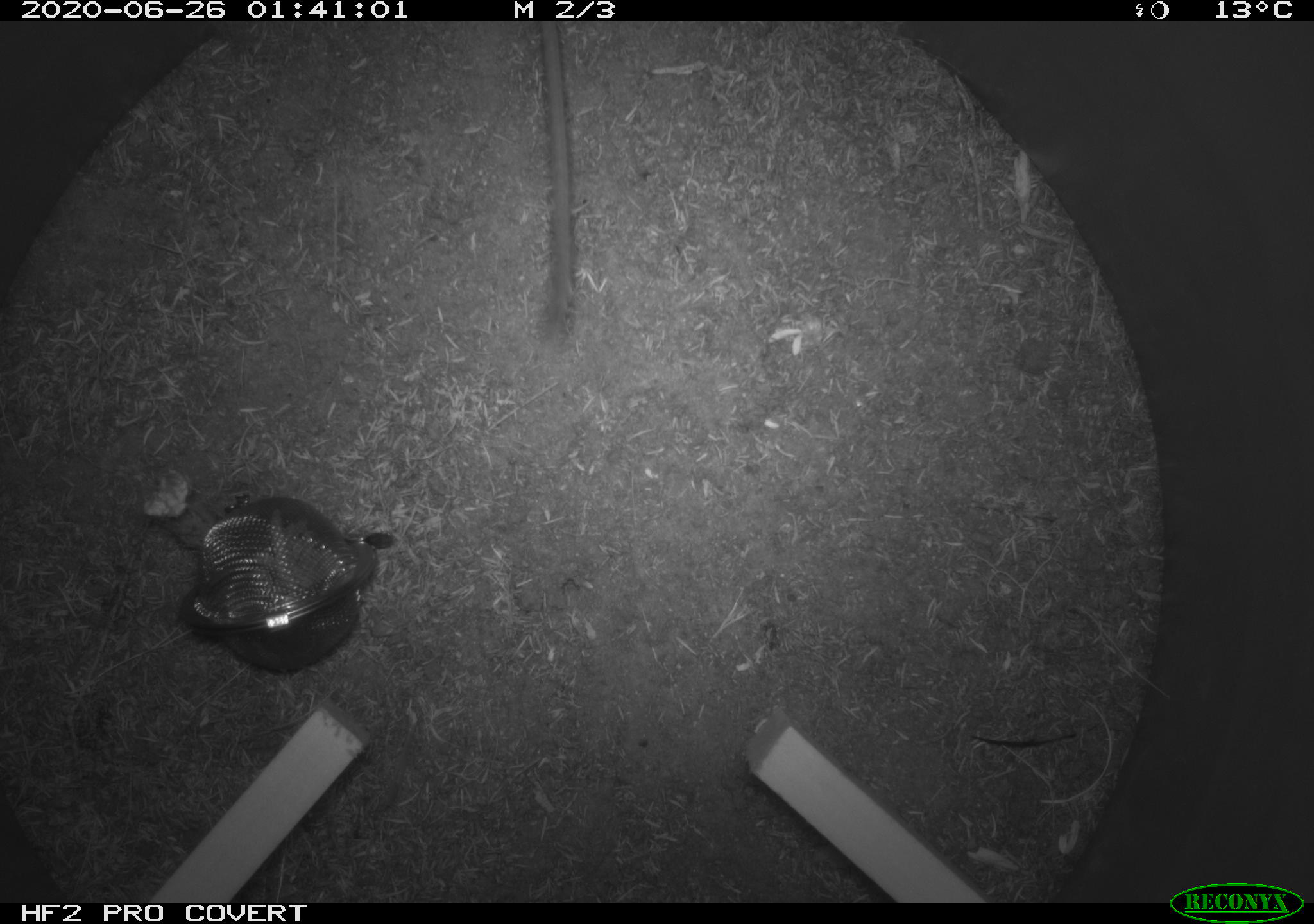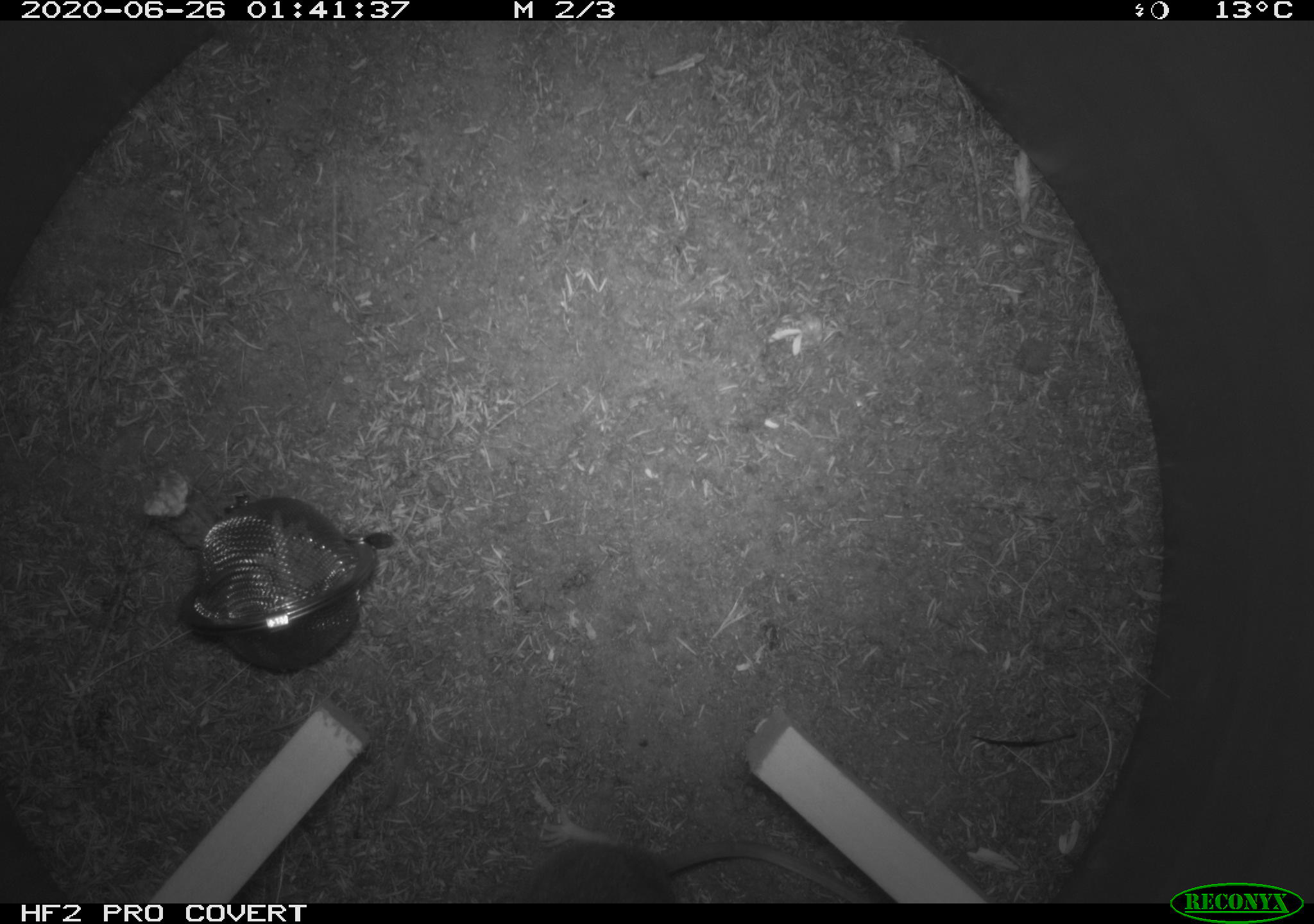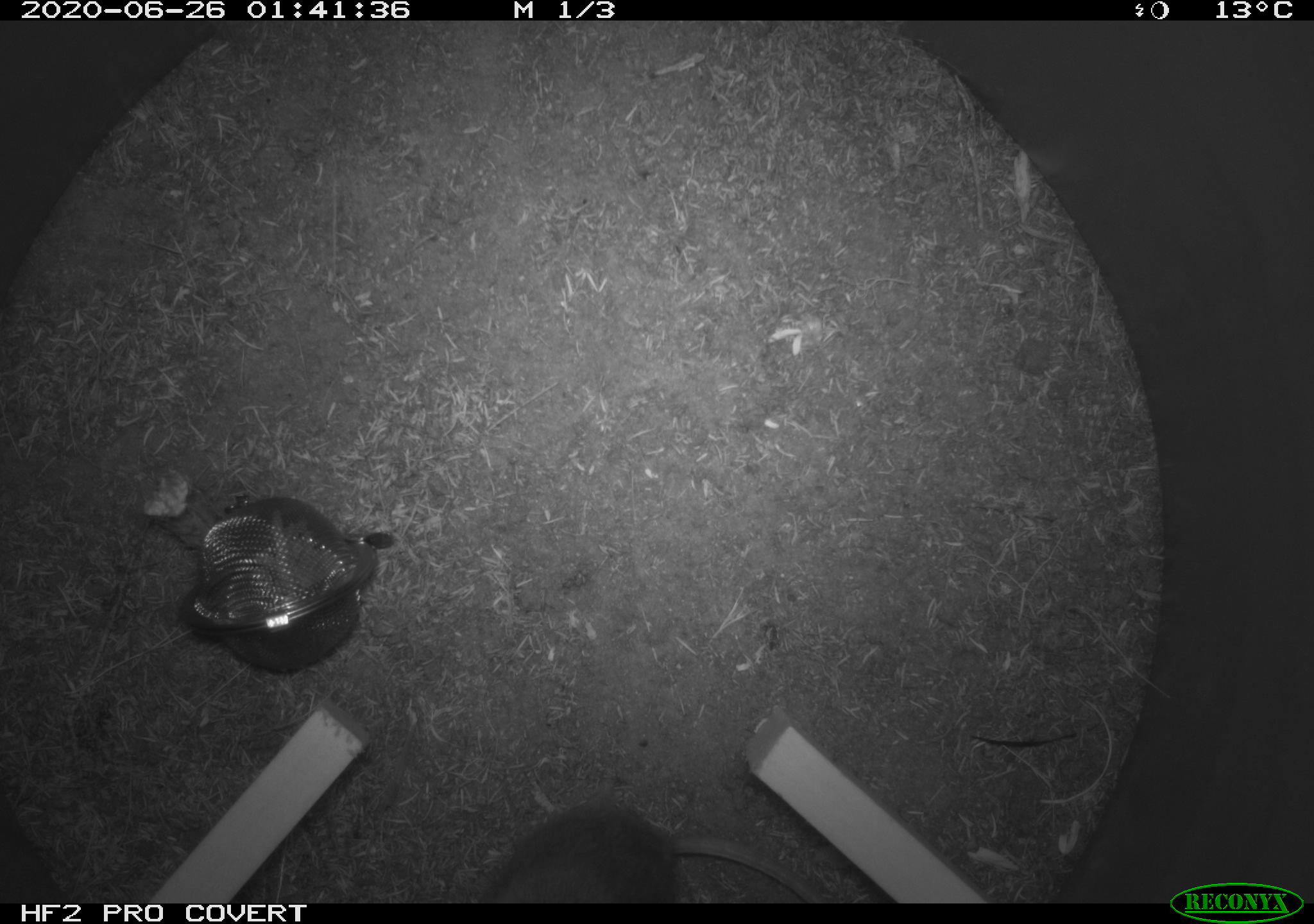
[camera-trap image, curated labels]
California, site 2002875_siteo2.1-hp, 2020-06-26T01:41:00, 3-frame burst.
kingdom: Animalia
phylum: Chordata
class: Mammalia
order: Rodentia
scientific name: Rodentia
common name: rodent